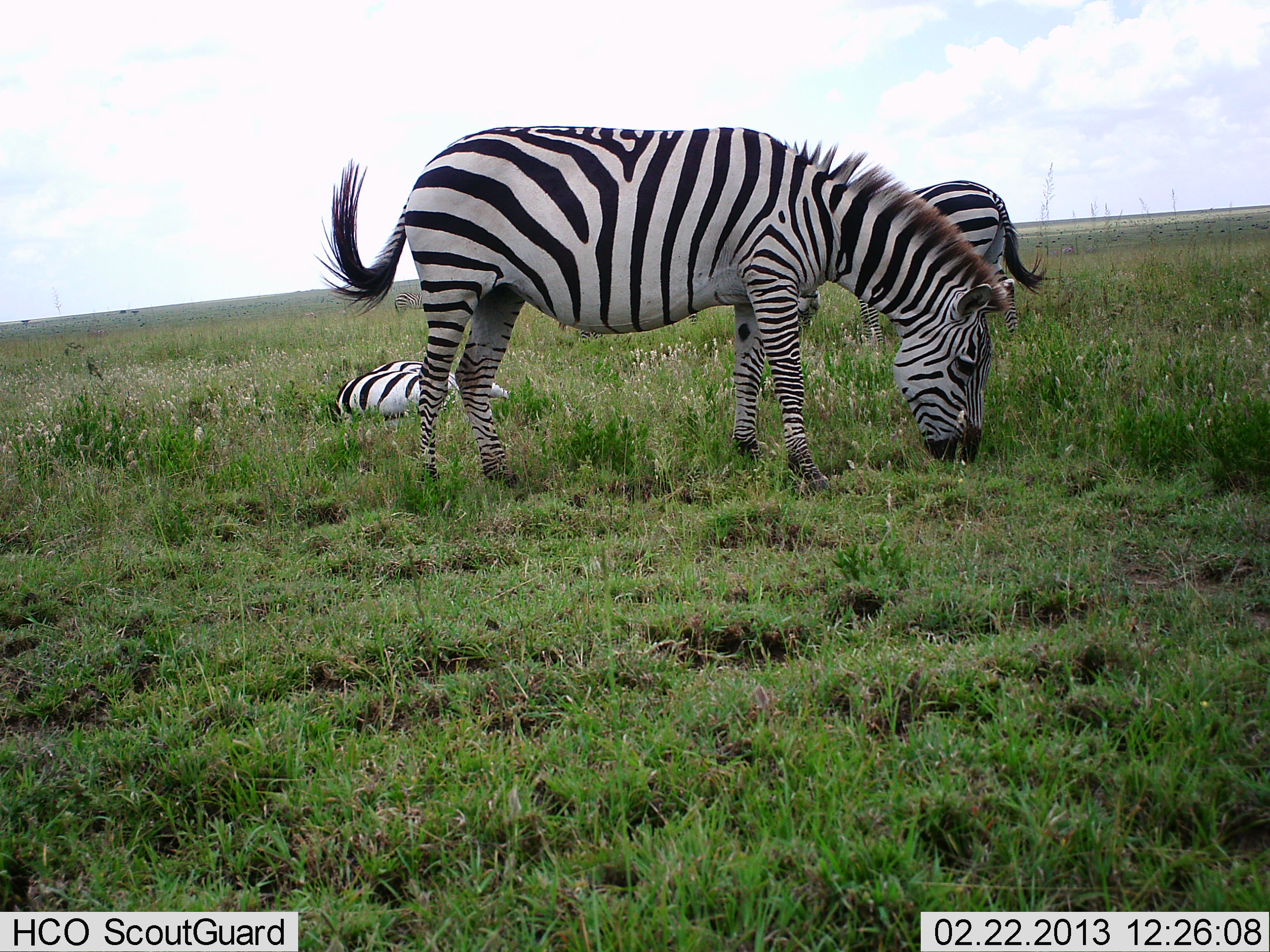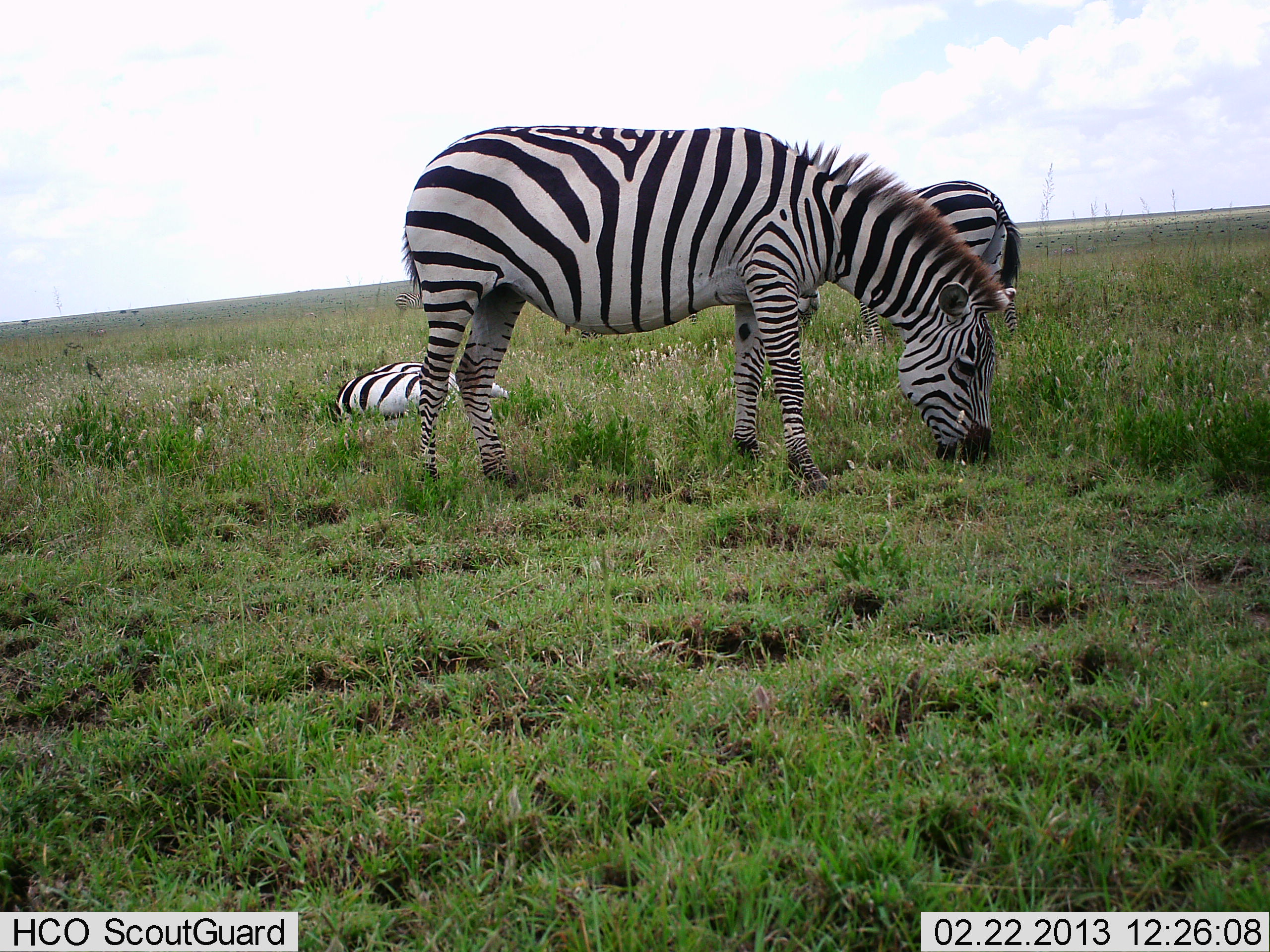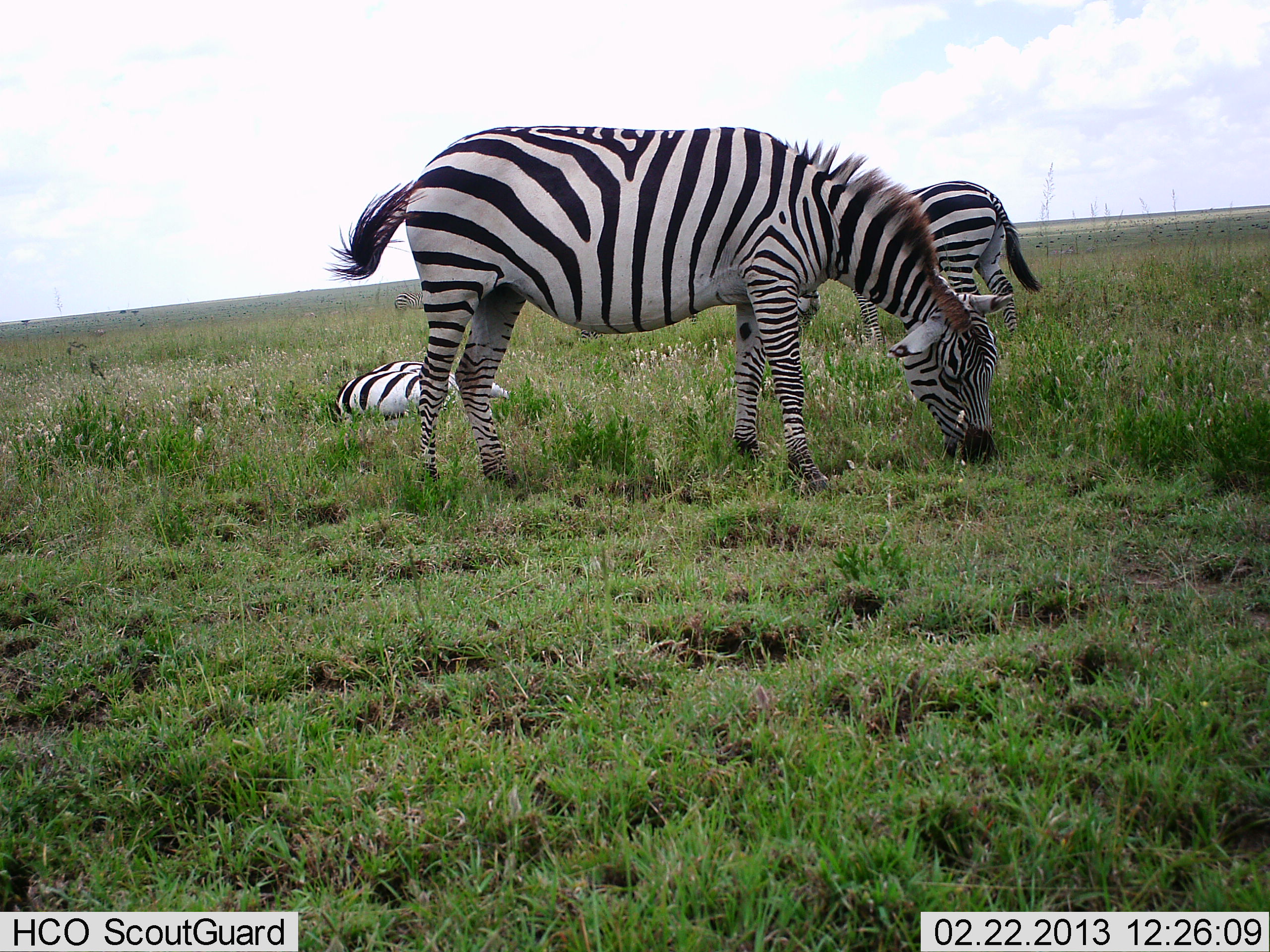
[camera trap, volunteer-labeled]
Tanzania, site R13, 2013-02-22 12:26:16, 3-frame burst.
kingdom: Animalia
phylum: Chordata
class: Mammalia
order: Perissodactyla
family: Equidae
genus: Equus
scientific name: Equus quagga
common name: plains zebra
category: zebra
Zebra (plains zebra) (Equus quagga), count 3. Behavior (volunteer vote fractions): standing 62%, resting 92%, moving 0%, interacting 0%. Young present (vote fraction): 8%. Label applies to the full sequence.